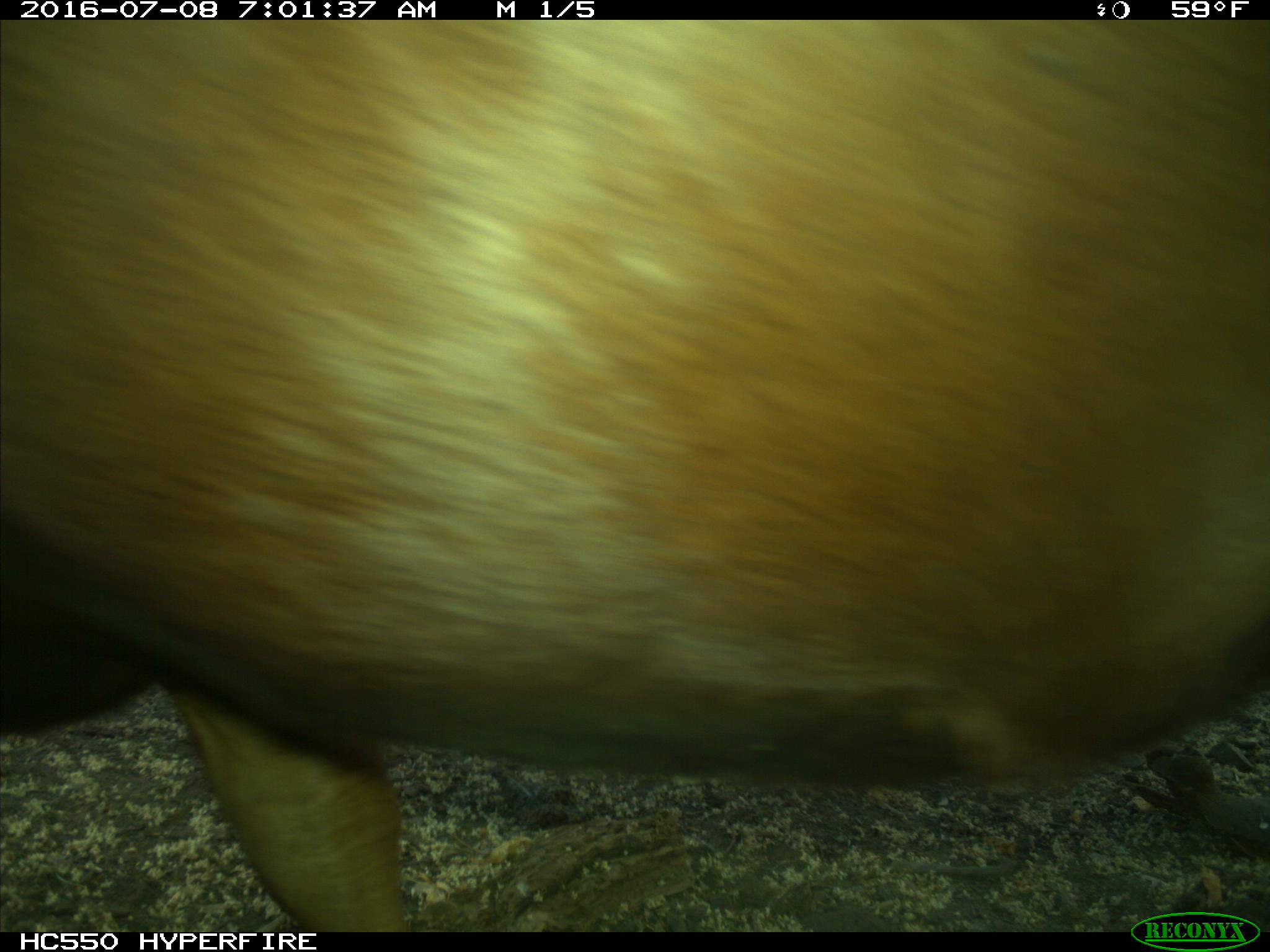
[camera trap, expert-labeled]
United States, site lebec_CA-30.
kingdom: Animalia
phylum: Chordata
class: Mammalia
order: Artiodactyla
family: Bovidae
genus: Bos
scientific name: Bos taurus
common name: domestic cow